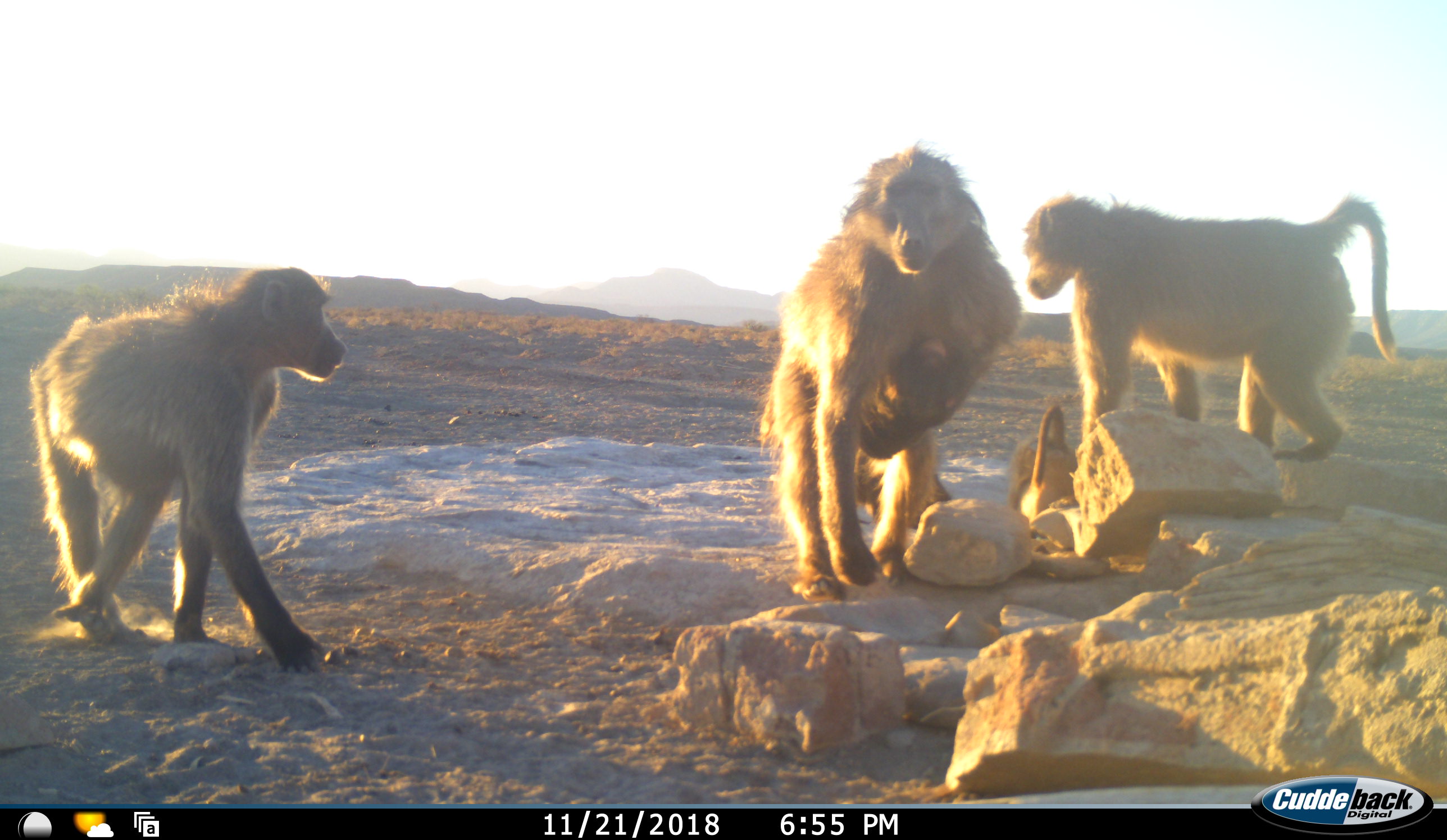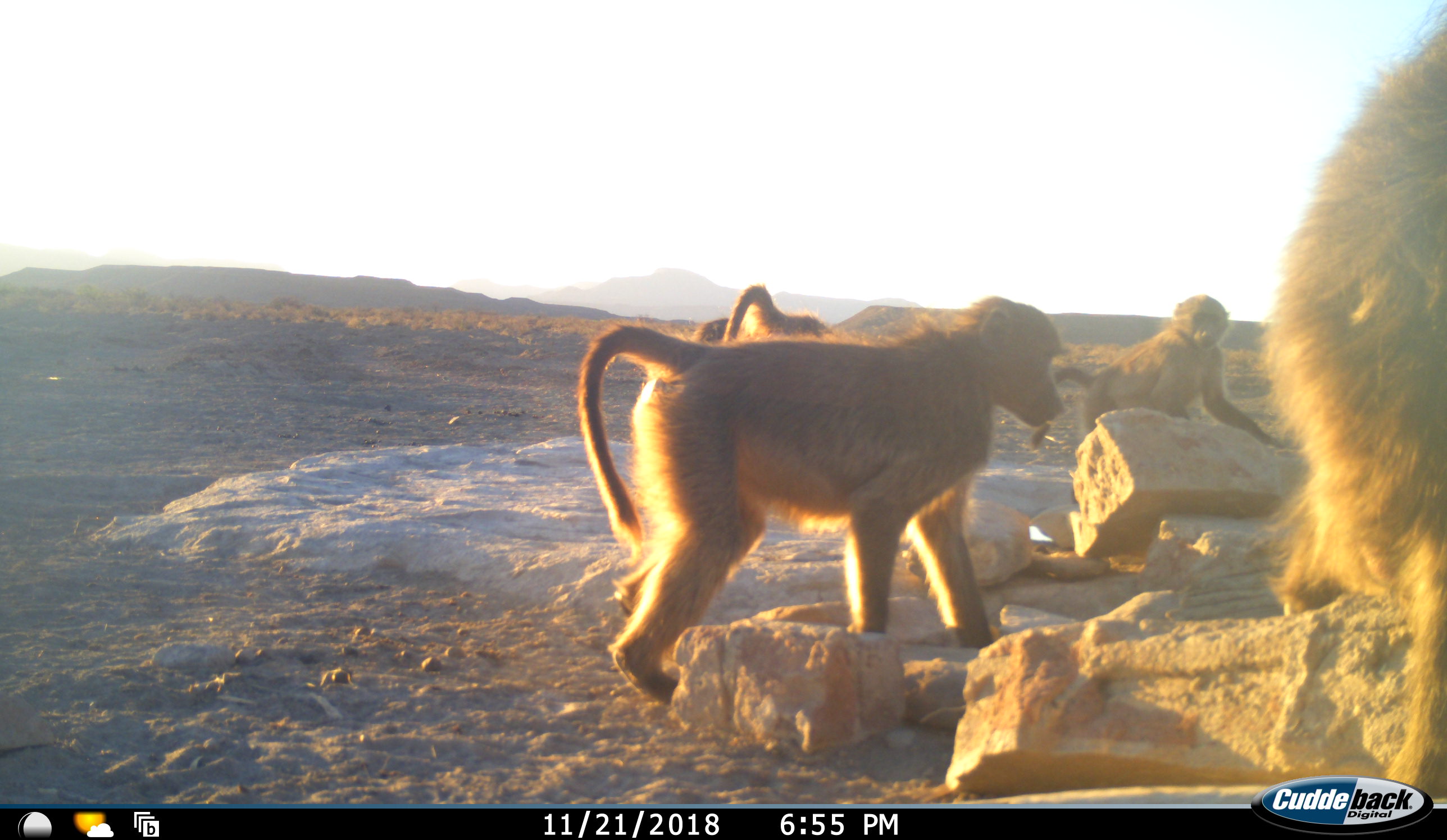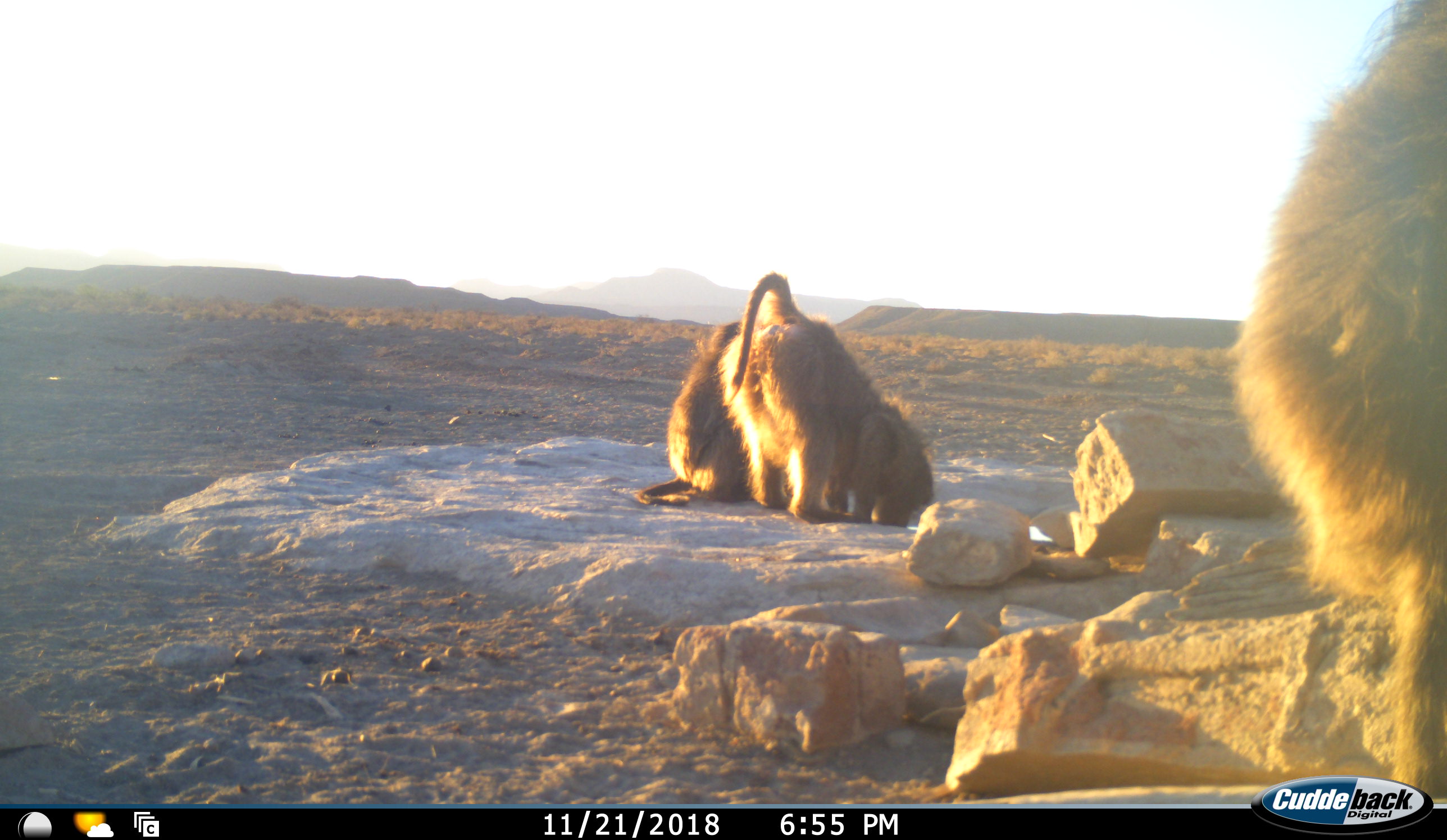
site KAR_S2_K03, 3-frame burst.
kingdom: Animalia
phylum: Chordata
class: Mammalia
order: Primates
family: Cercopithecidae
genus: Papio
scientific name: Papio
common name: baboon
Baboon (Papio), count 5. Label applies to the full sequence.